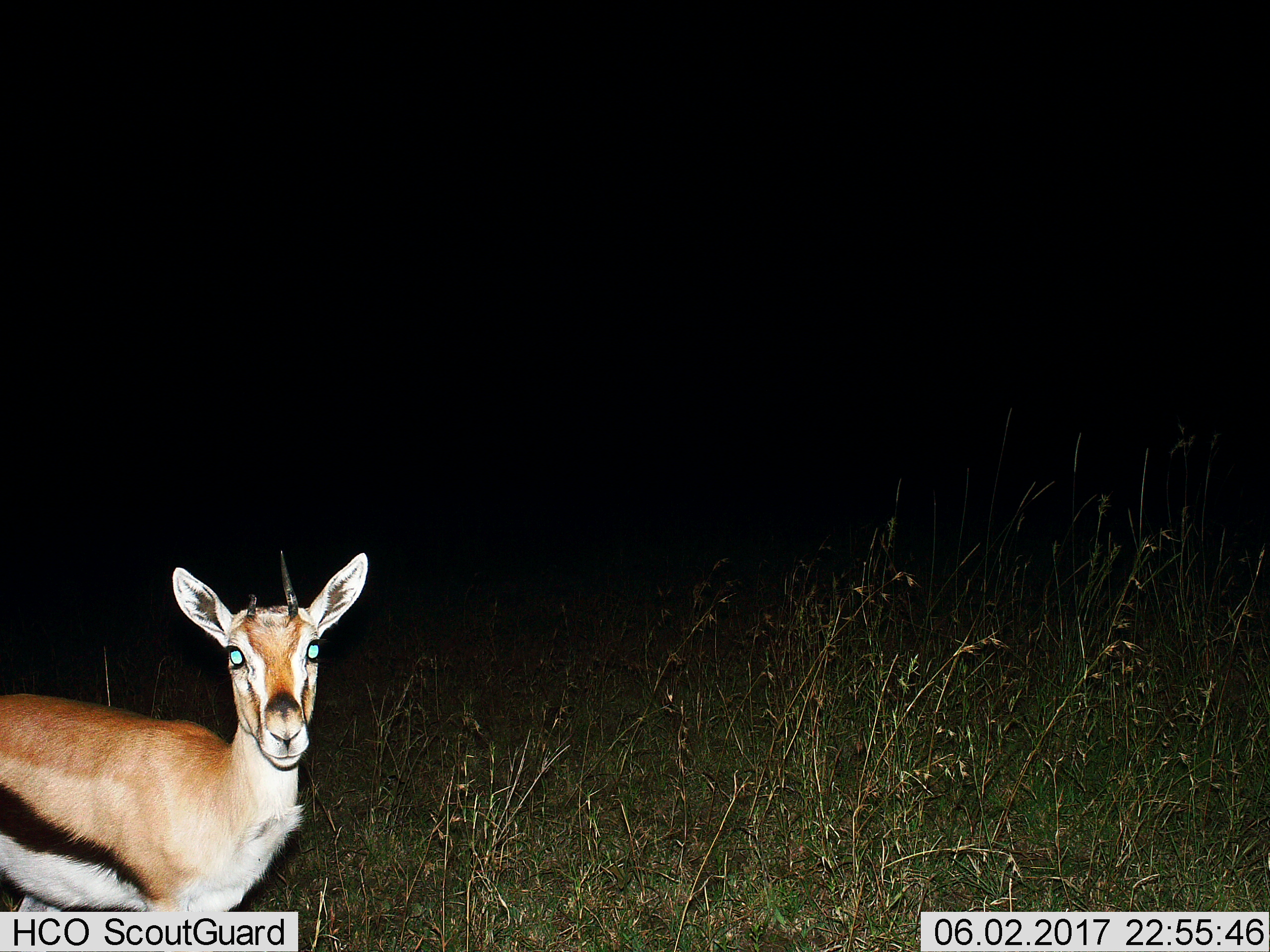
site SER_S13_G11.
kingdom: Animalia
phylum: Chordata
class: Mammalia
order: Artiodactyla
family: Bovidae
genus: Eudorcas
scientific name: Eudorcas thomsonii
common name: thomson's gazelle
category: gazellethomsons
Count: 1.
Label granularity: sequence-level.